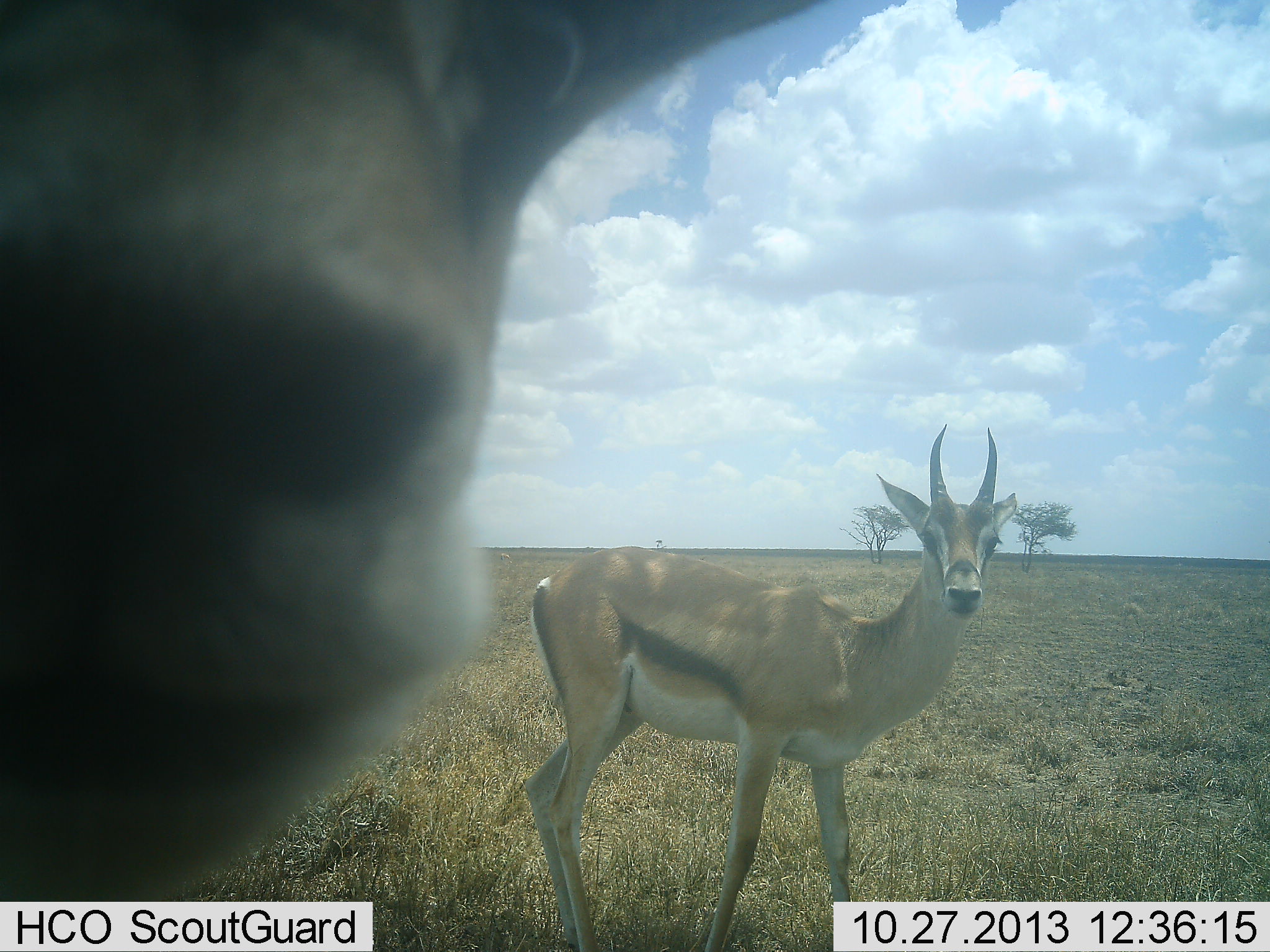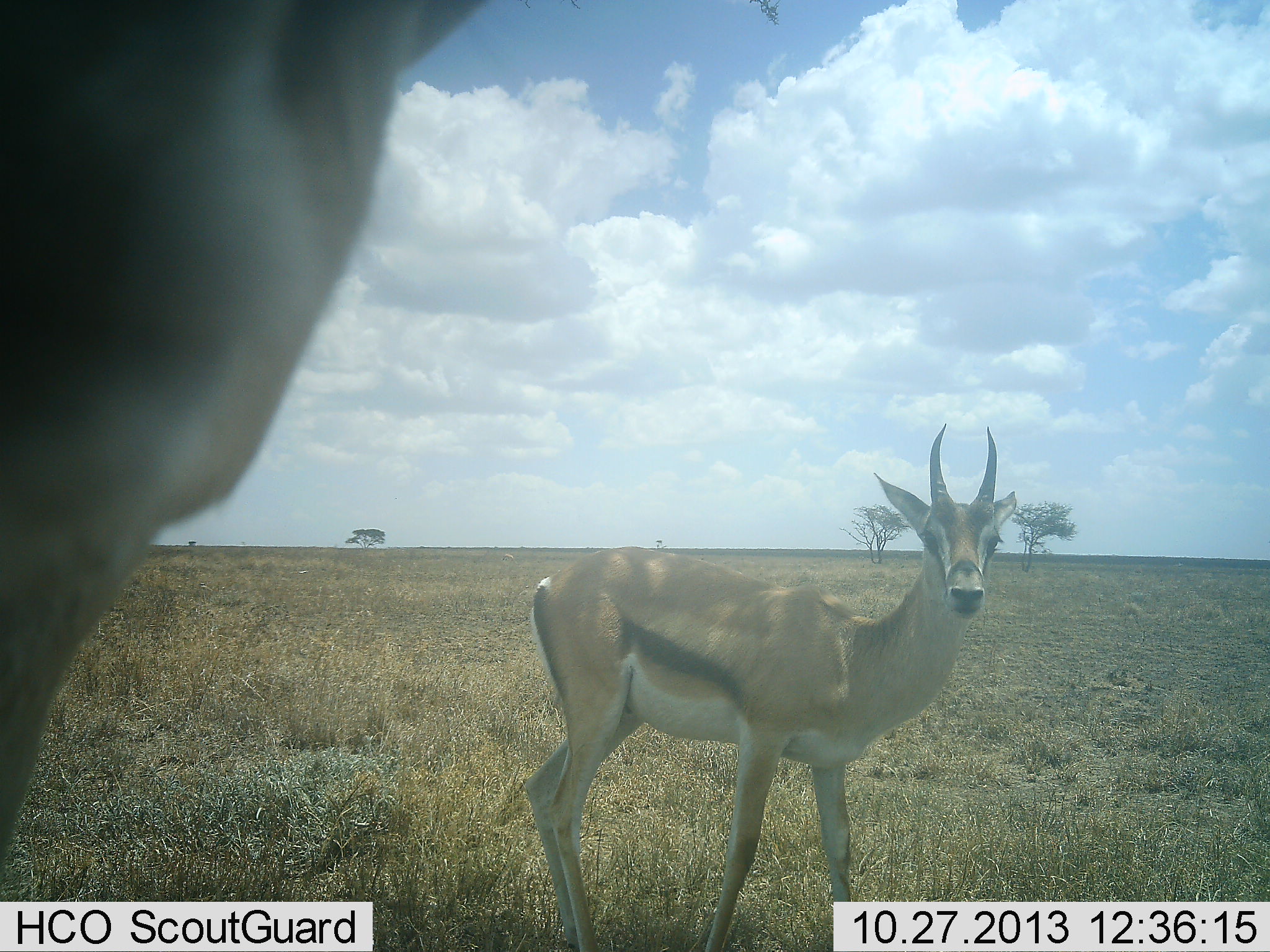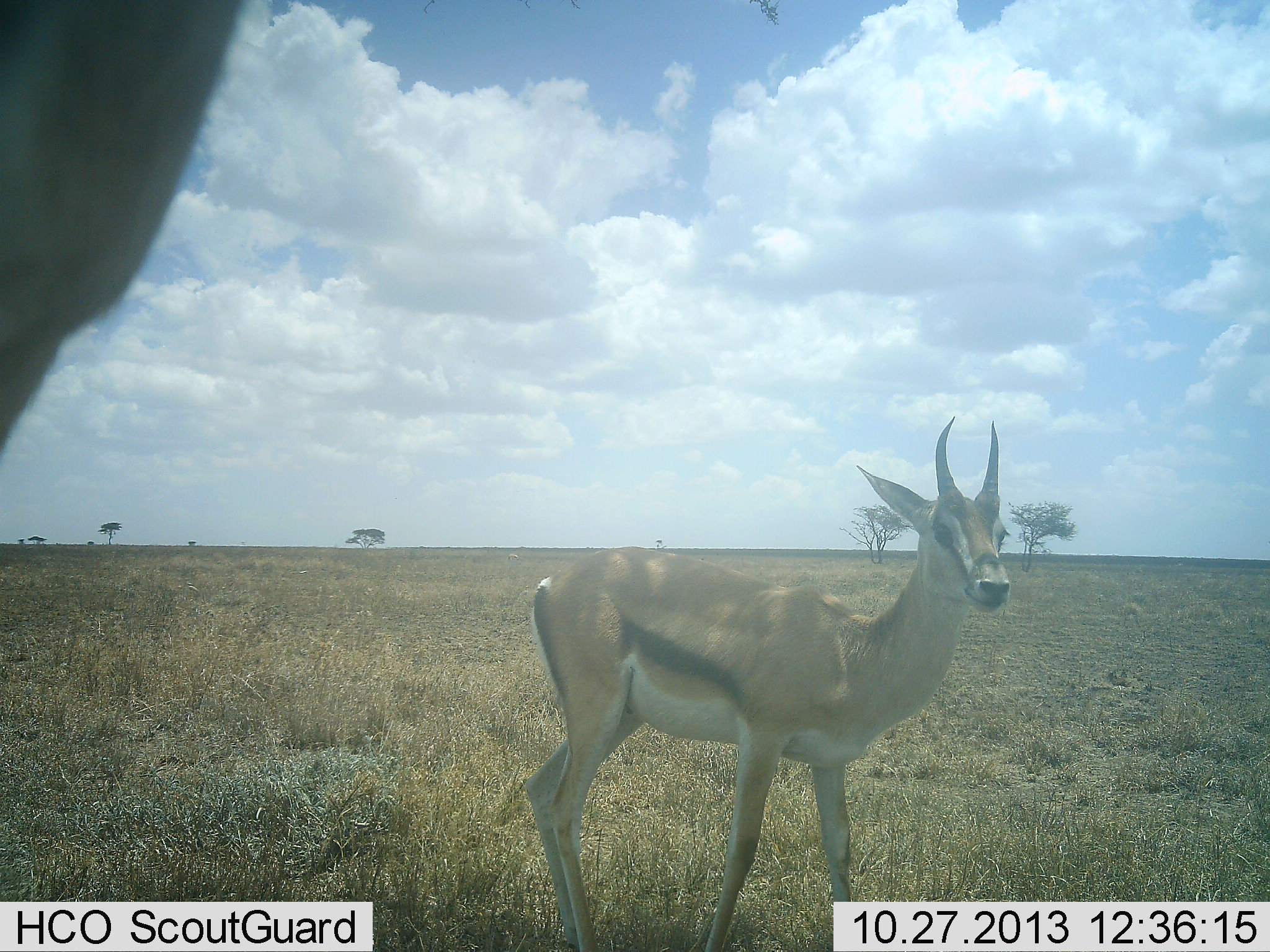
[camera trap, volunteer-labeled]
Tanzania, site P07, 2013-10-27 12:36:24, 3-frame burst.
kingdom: Animalia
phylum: Chordata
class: Mammalia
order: Artiodactyla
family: Bovidae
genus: Eudorcas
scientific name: Eudorcas thomsonii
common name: thomson's gazelle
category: gazellethomsons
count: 2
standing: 90%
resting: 0%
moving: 10%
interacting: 10%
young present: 0%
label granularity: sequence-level